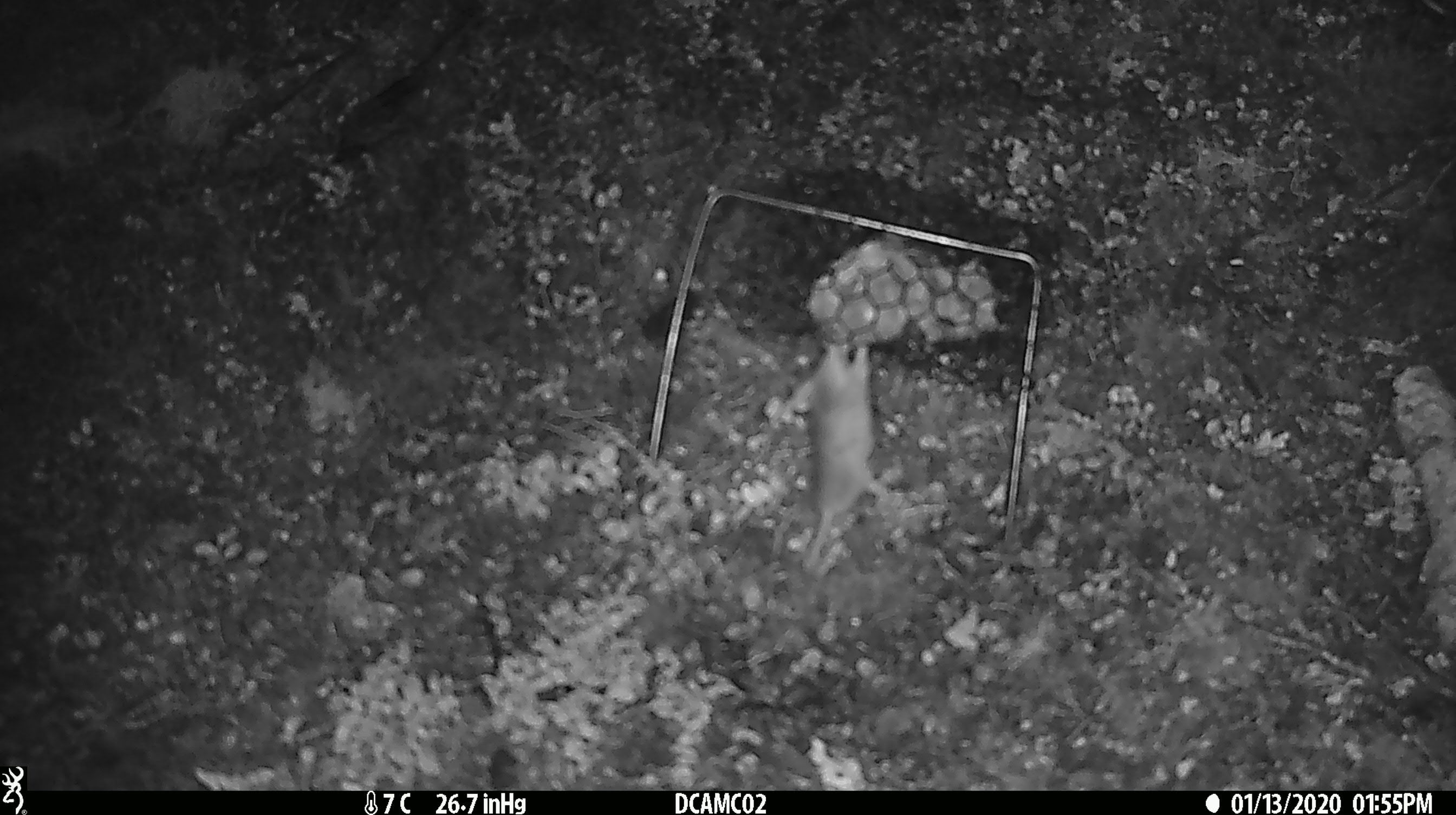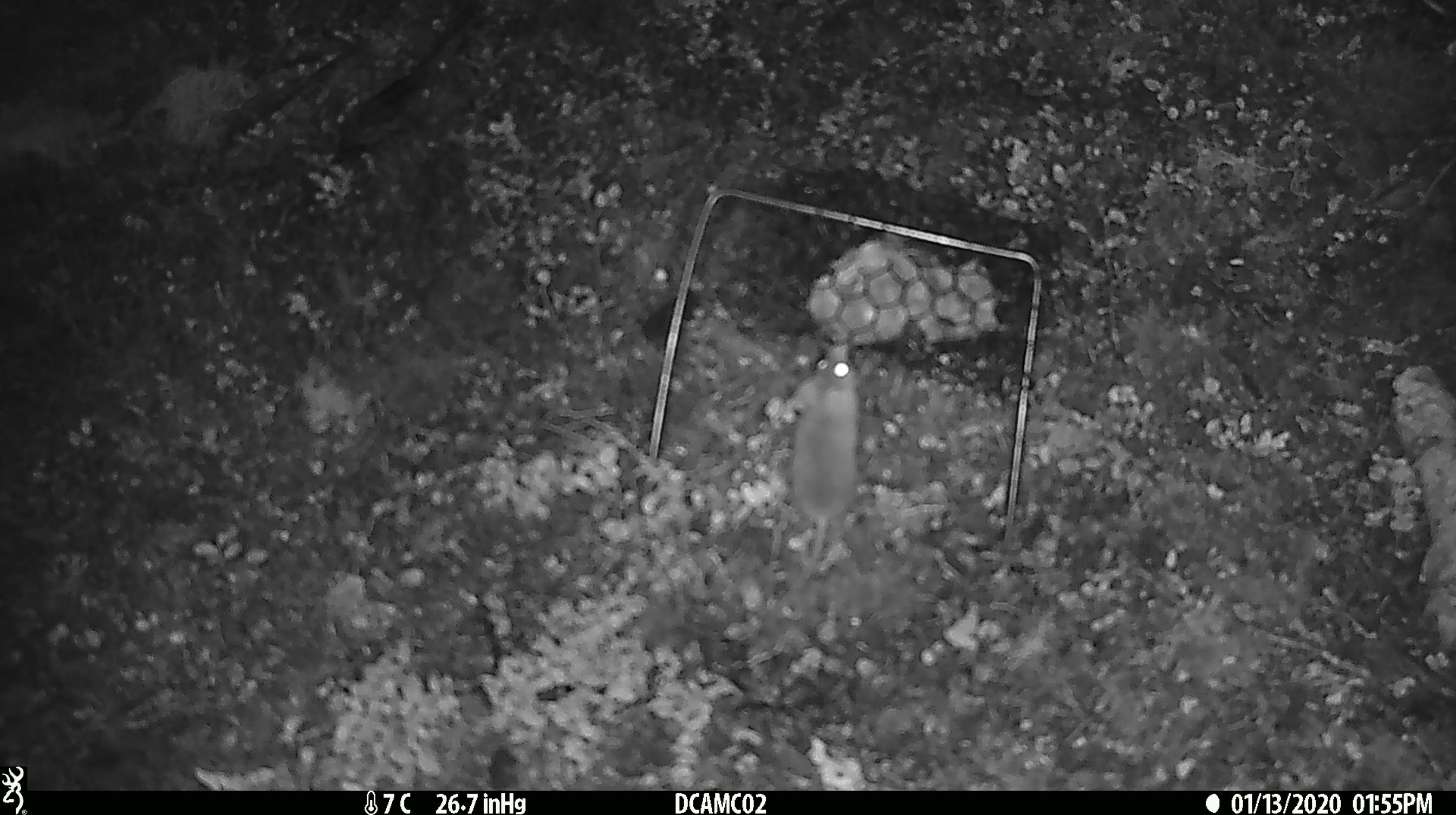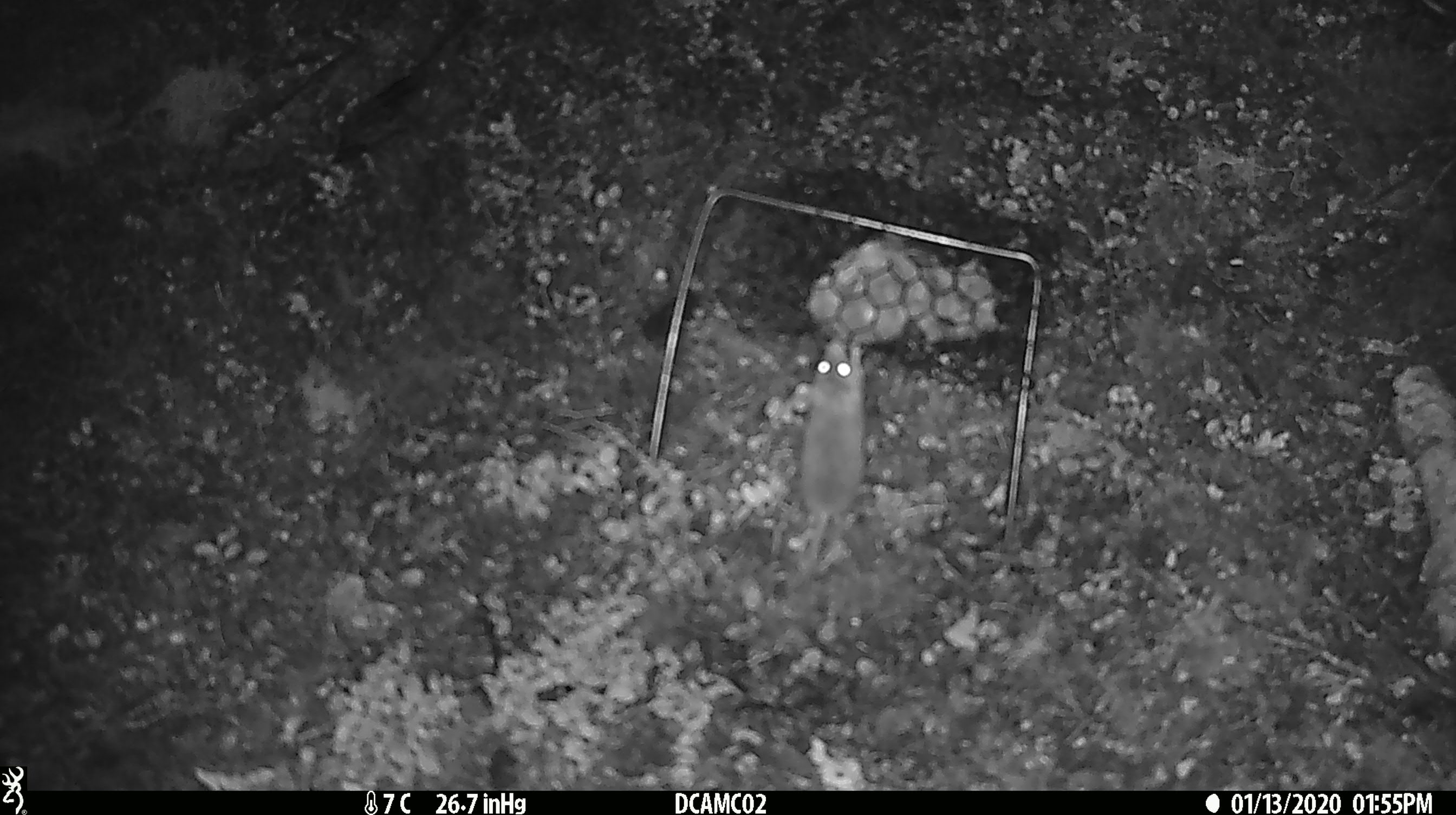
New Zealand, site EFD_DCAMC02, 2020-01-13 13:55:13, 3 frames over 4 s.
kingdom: Animalia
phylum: Chordata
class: Mammalia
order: Rodentia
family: Muridae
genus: Mus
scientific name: Mus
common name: mouse